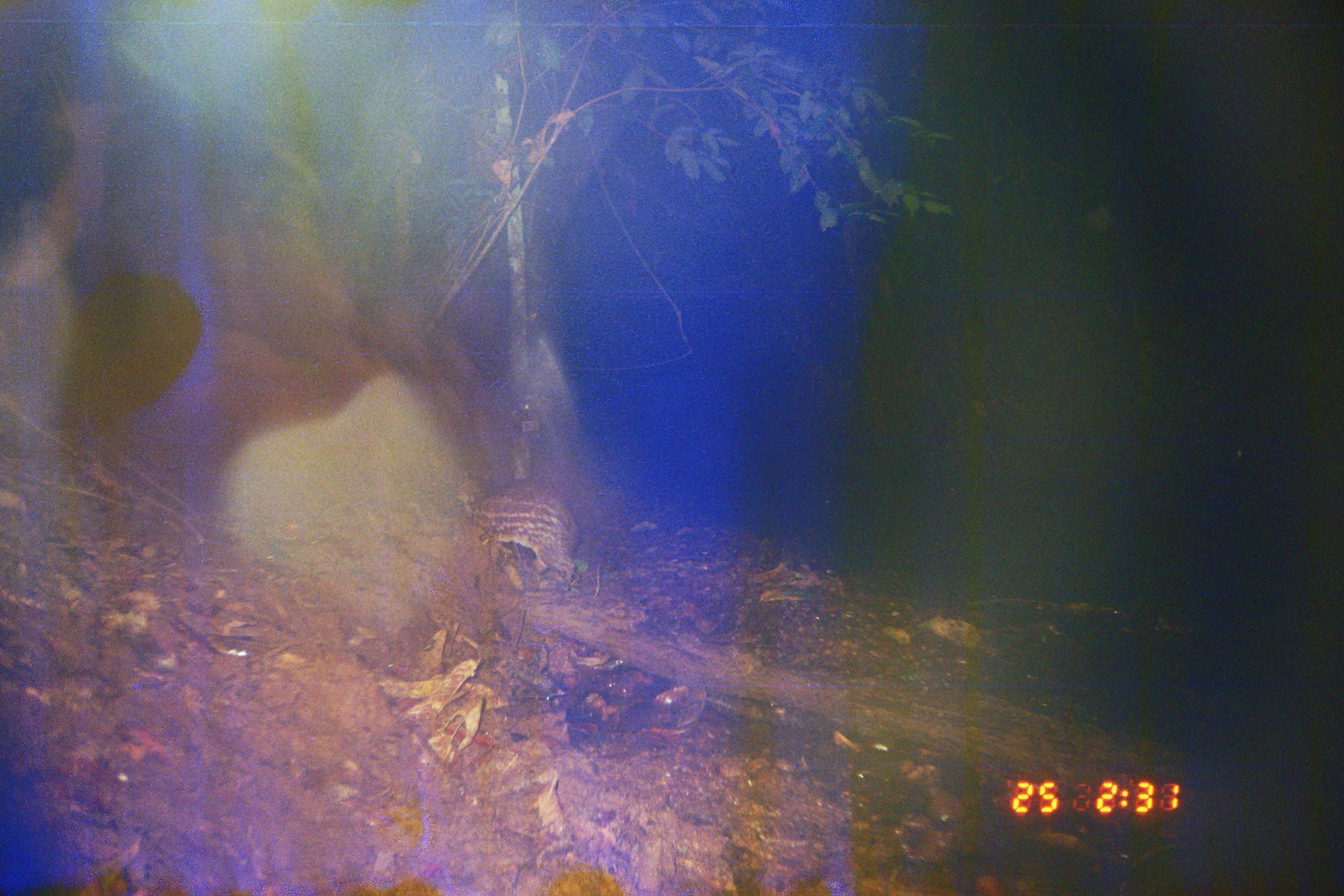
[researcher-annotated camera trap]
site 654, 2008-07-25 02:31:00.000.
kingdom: Animalia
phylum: Chordata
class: Mammalia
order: Rodentia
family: Cuniculidae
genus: Cuniculus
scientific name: Cuniculus paca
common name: spotted paca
Cuniculus paca (spotted paca).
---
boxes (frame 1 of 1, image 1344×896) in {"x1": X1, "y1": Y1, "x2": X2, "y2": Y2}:
cuniculus paca: {"x1": 456, "y1": 469, "x2": 581, "y2": 590}